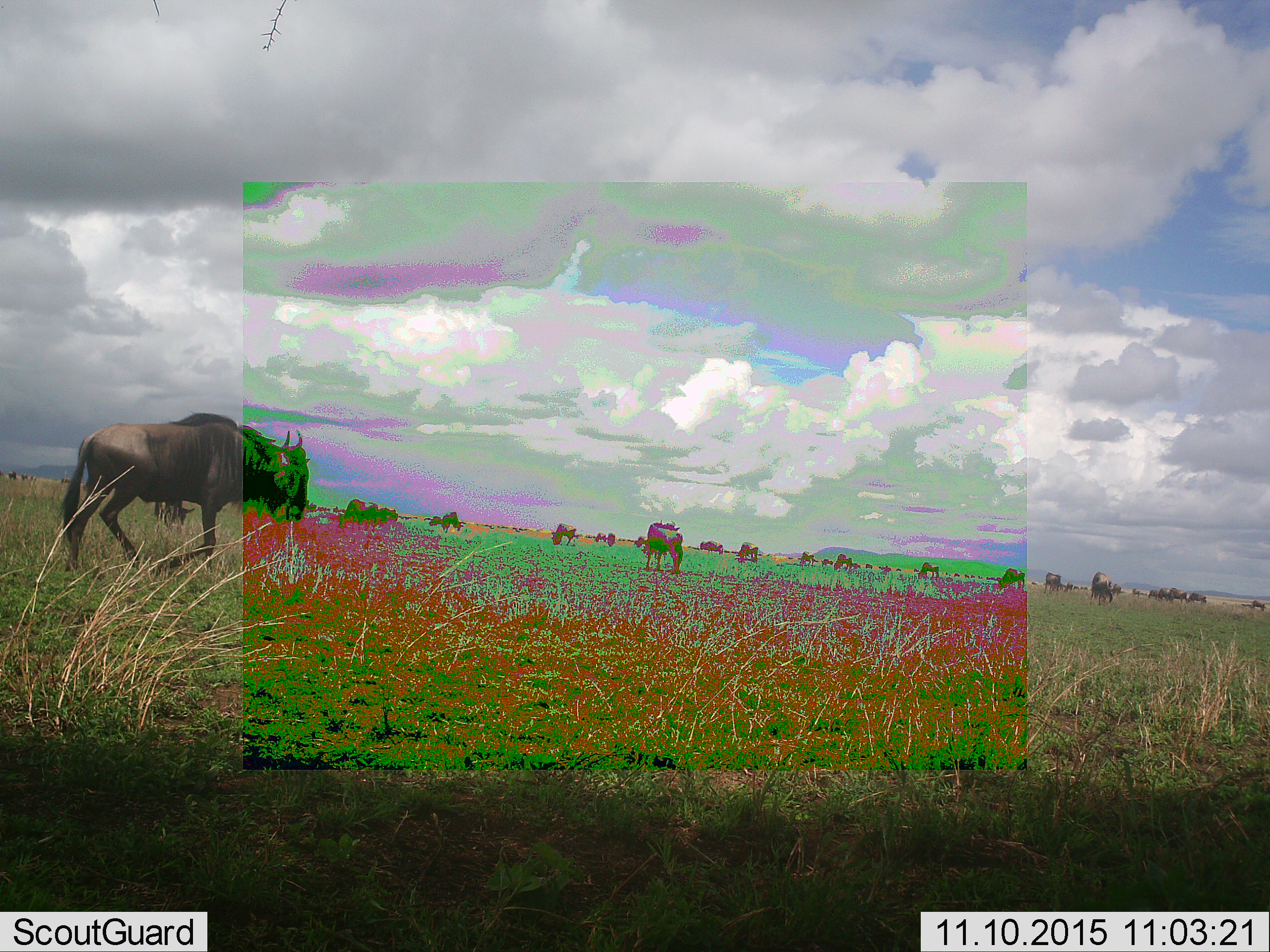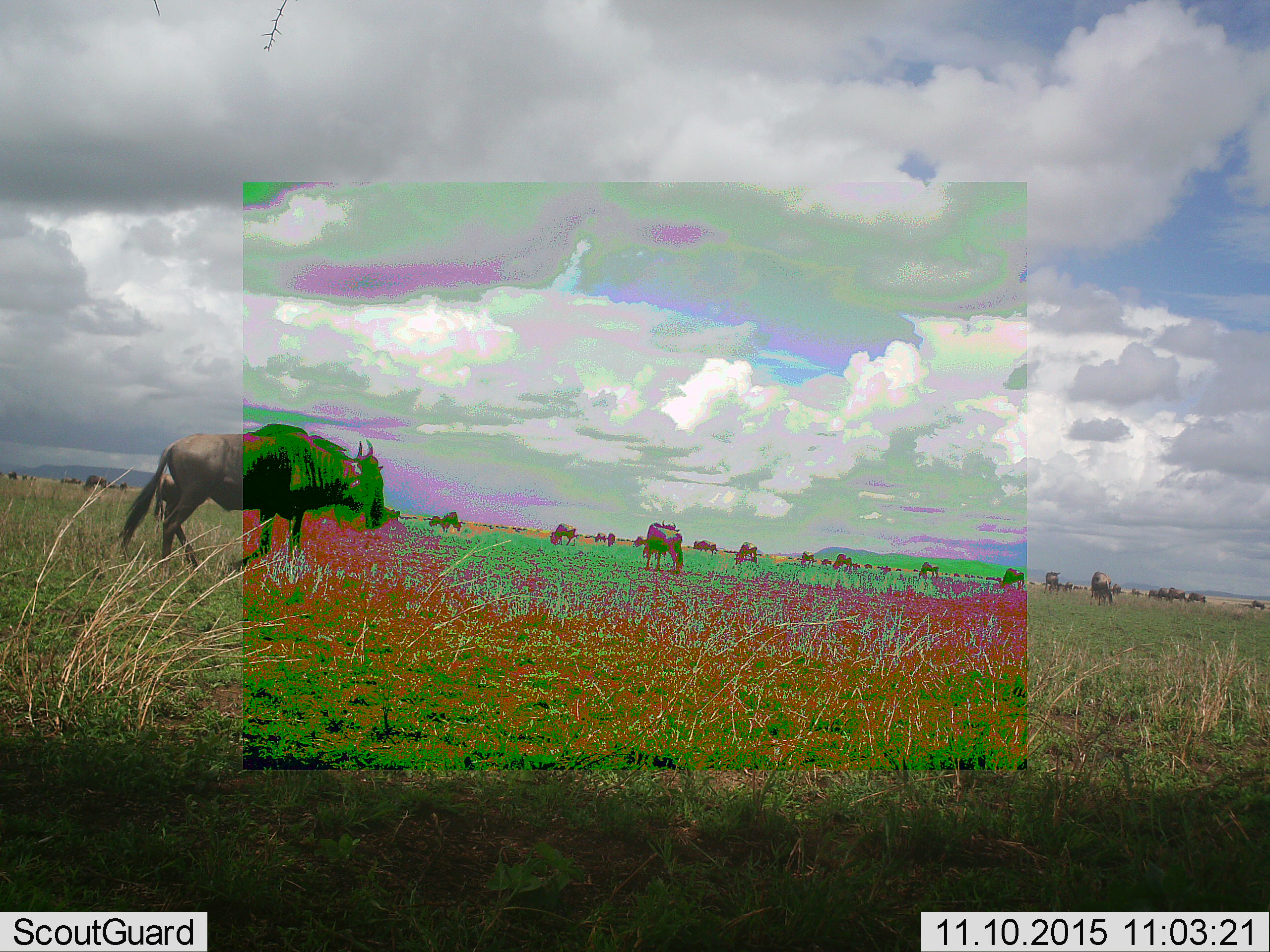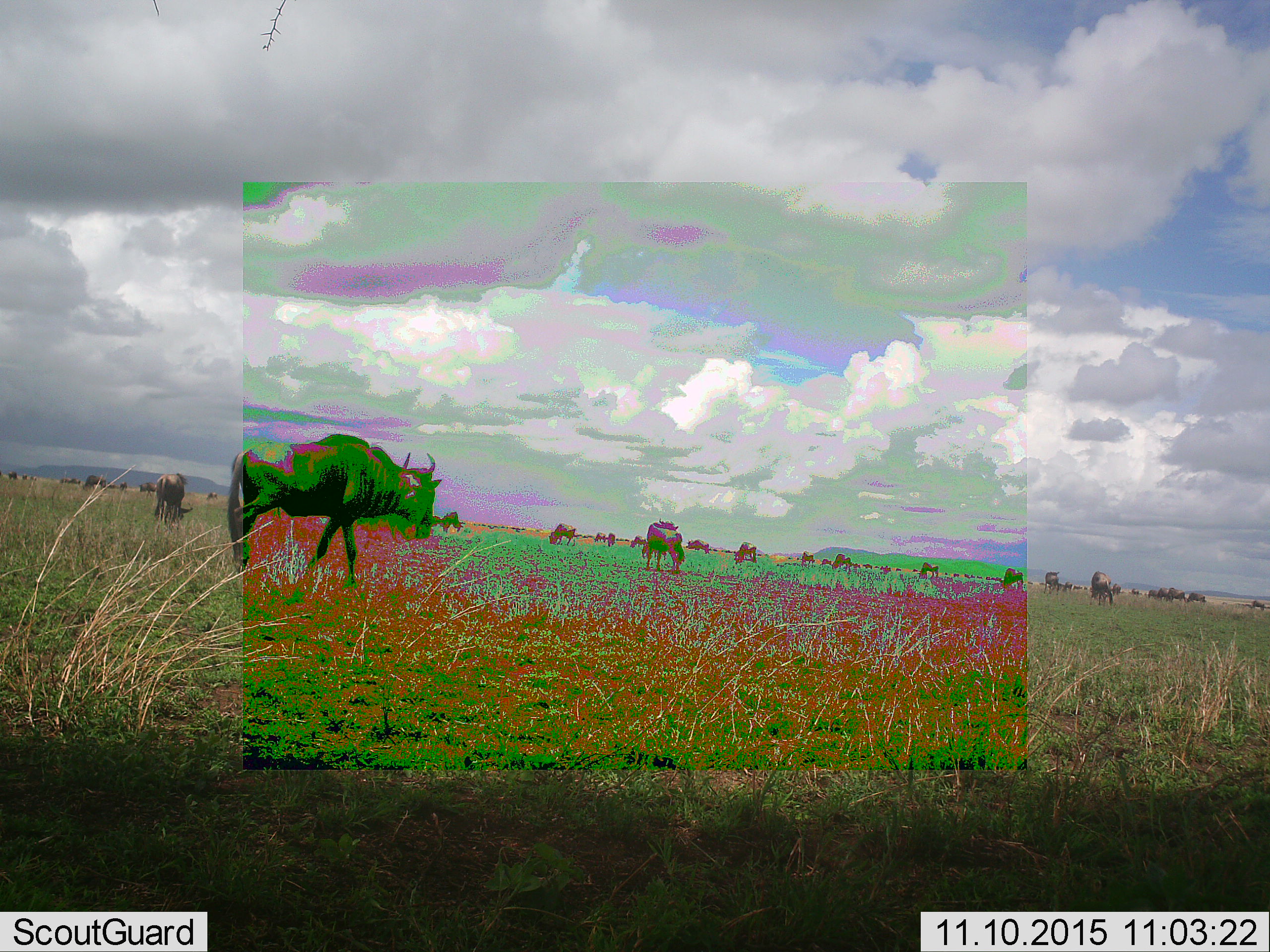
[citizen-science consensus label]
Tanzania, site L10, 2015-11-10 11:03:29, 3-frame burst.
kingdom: Animalia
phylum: Chordata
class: Mammalia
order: Artiodactyla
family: Bovidae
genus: Connochaetes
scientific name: Connochaetes taurinus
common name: blue wildebeest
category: wildebeest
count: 51+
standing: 78%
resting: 11%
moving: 89%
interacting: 0%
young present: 0%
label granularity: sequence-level